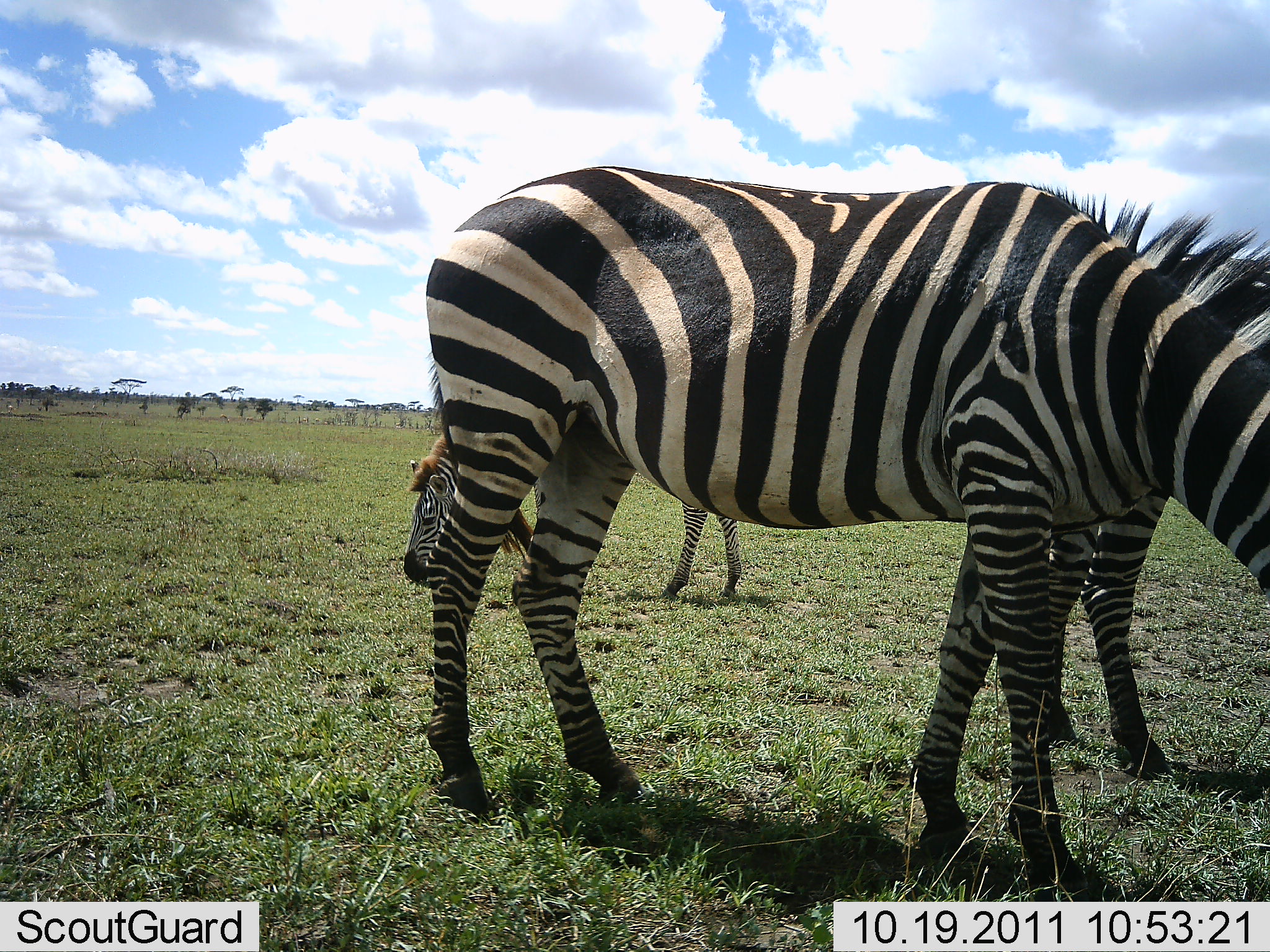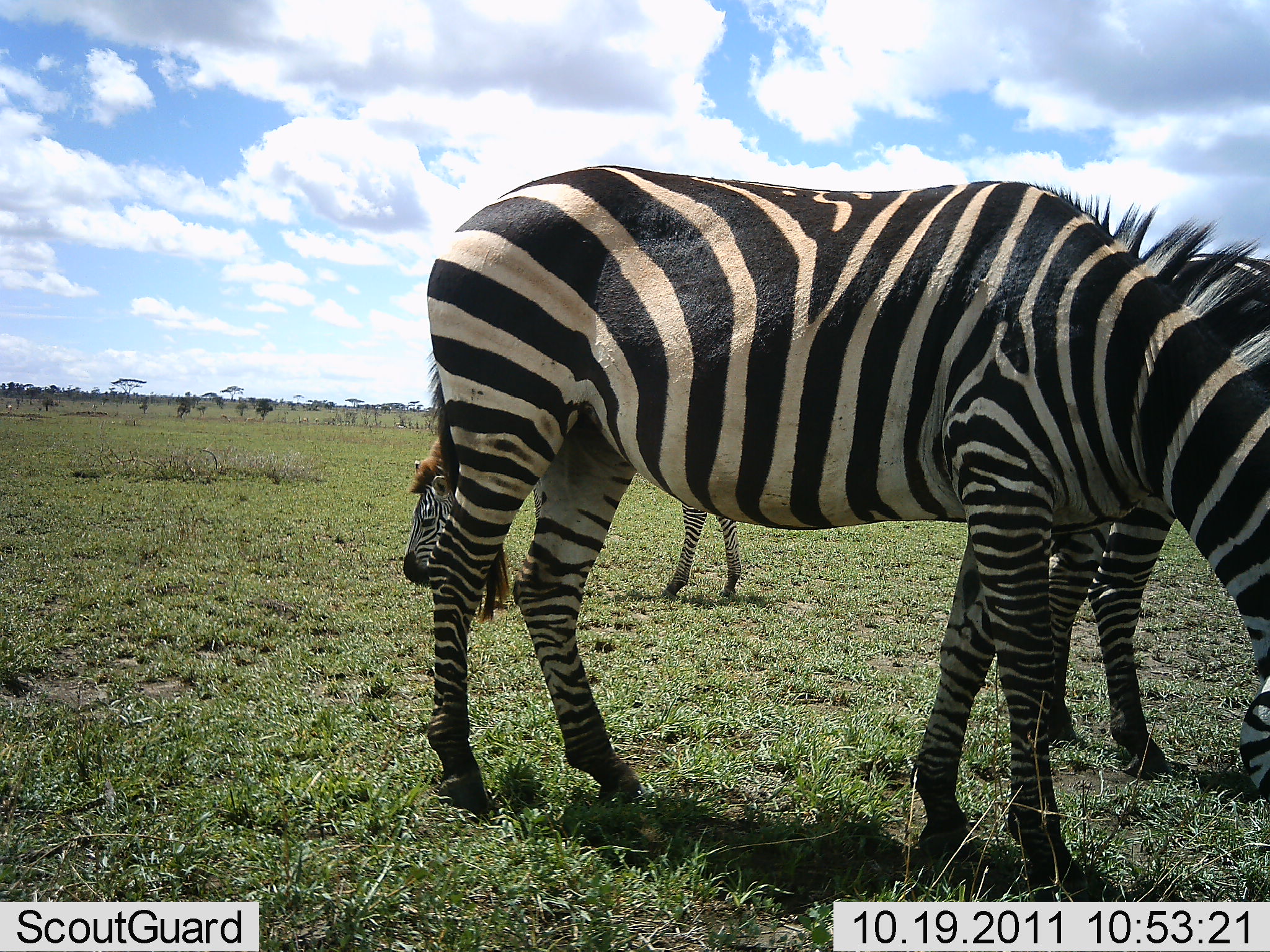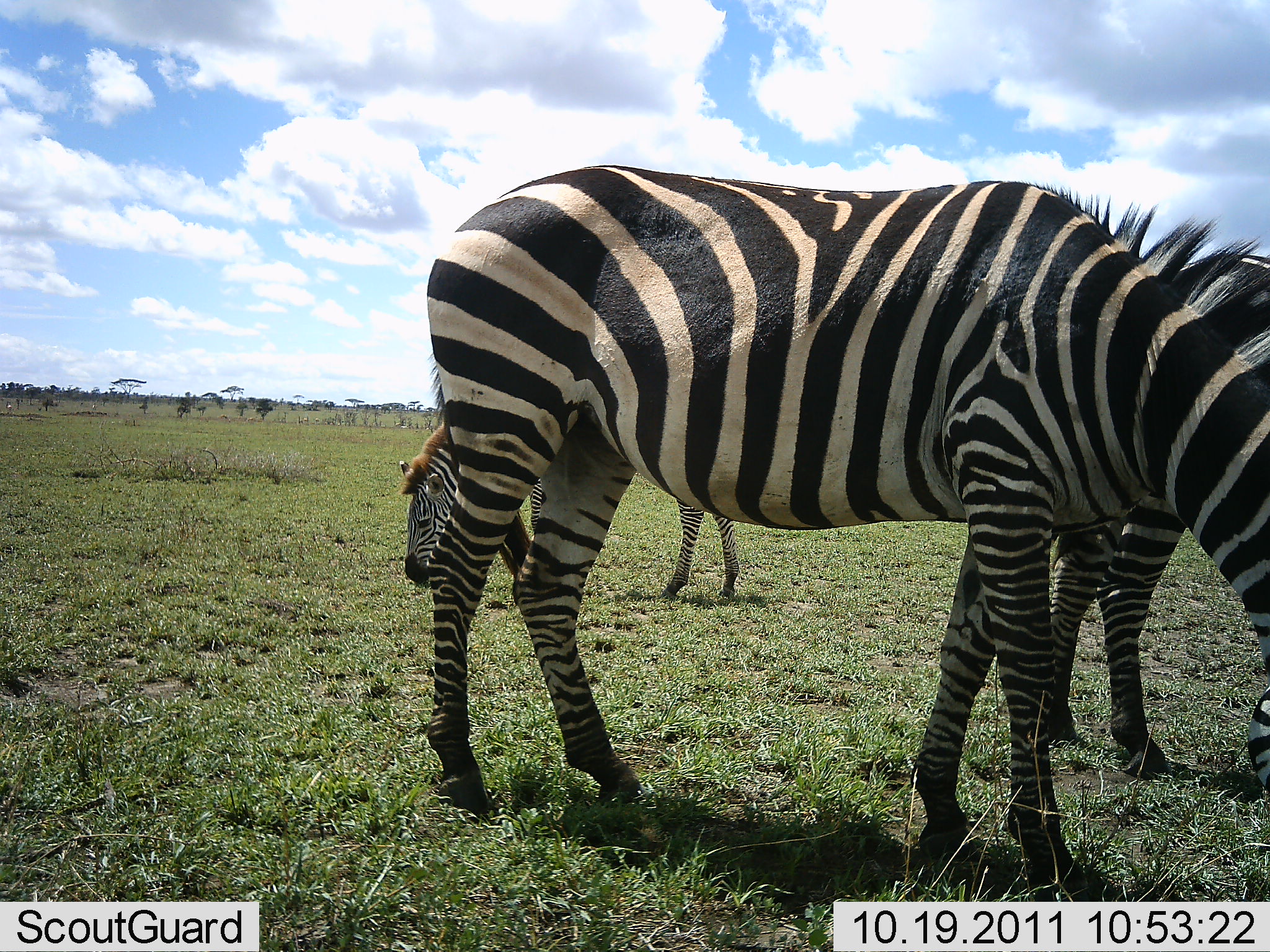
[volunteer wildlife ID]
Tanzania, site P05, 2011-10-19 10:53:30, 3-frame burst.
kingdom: Animalia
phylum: Chordata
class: Mammalia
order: Perissodactyla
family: Equidae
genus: Equus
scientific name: Equus quagga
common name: plains zebra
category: zebra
Zebra (plains zebra) (Equus quagga), count 3. Behavior (volunteer vote fractions): standing 20%, resting 0%, moving 0%, interacting 0%. Young present (vote fraction): 10%. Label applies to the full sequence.